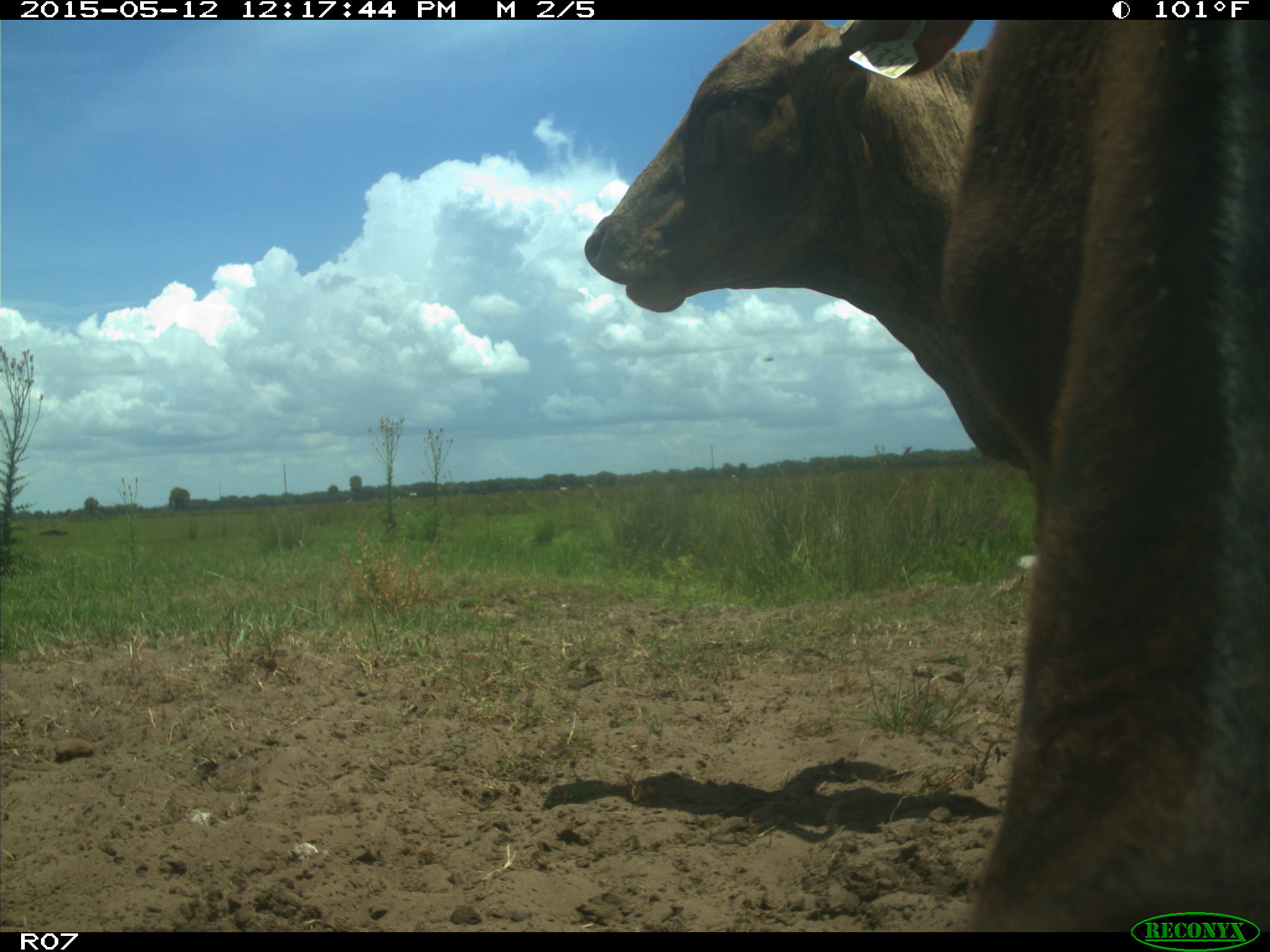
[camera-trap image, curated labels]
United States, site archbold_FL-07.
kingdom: Animalia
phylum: Chordata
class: Mammalia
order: Artiodactyla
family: Bovidae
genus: Bos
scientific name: Bos taurus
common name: domestic cow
Bos taurus (domestic cow).